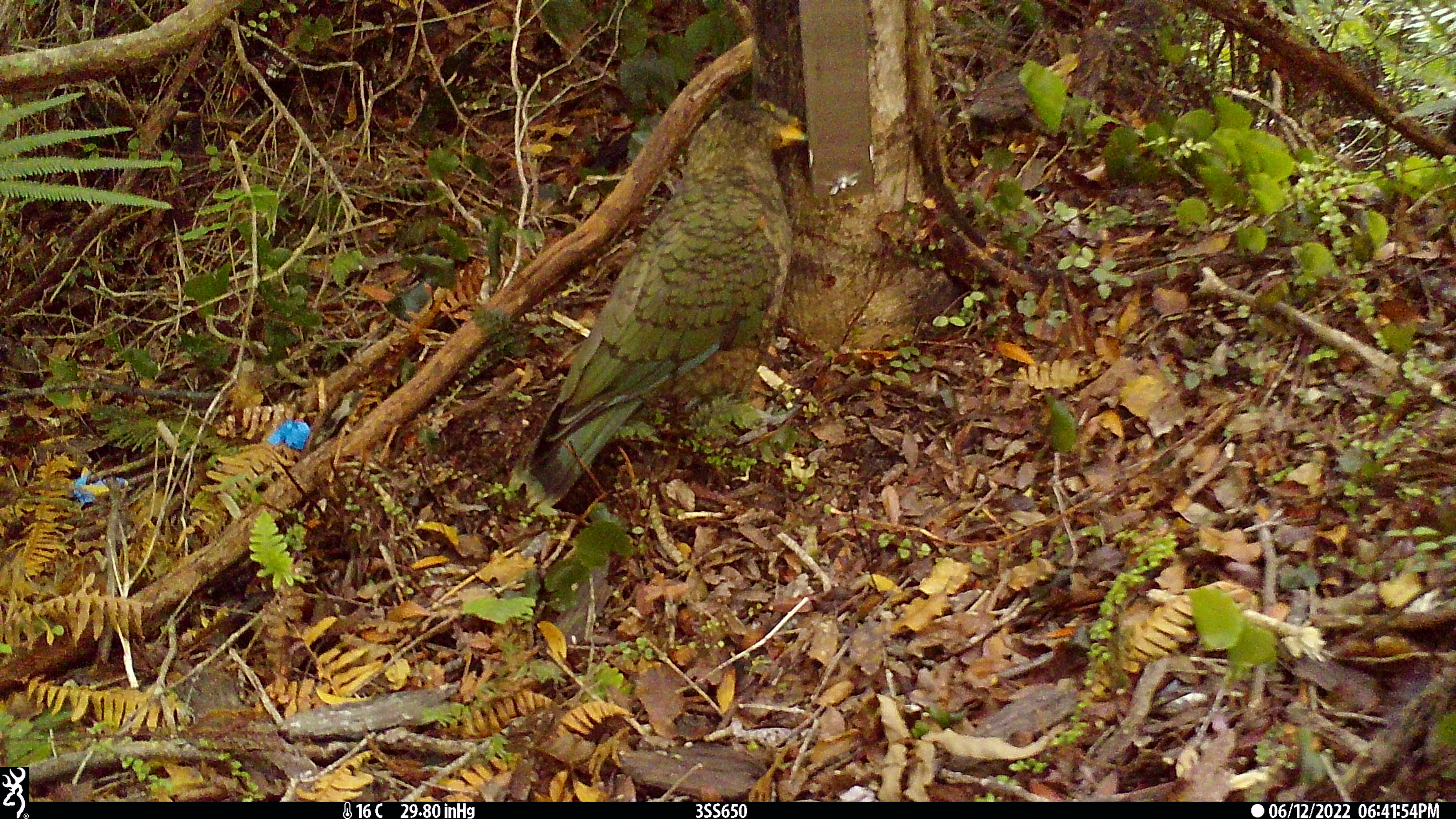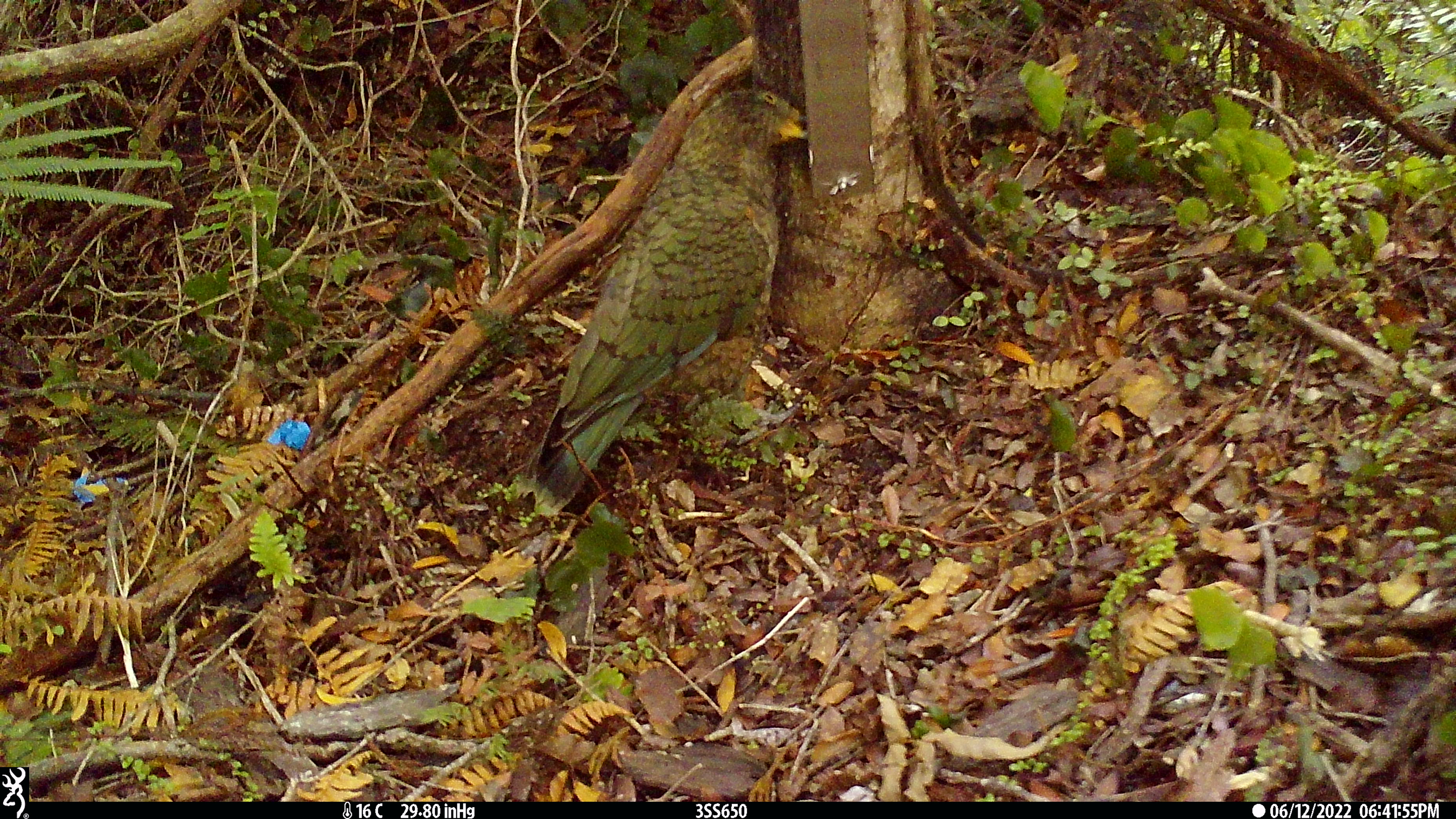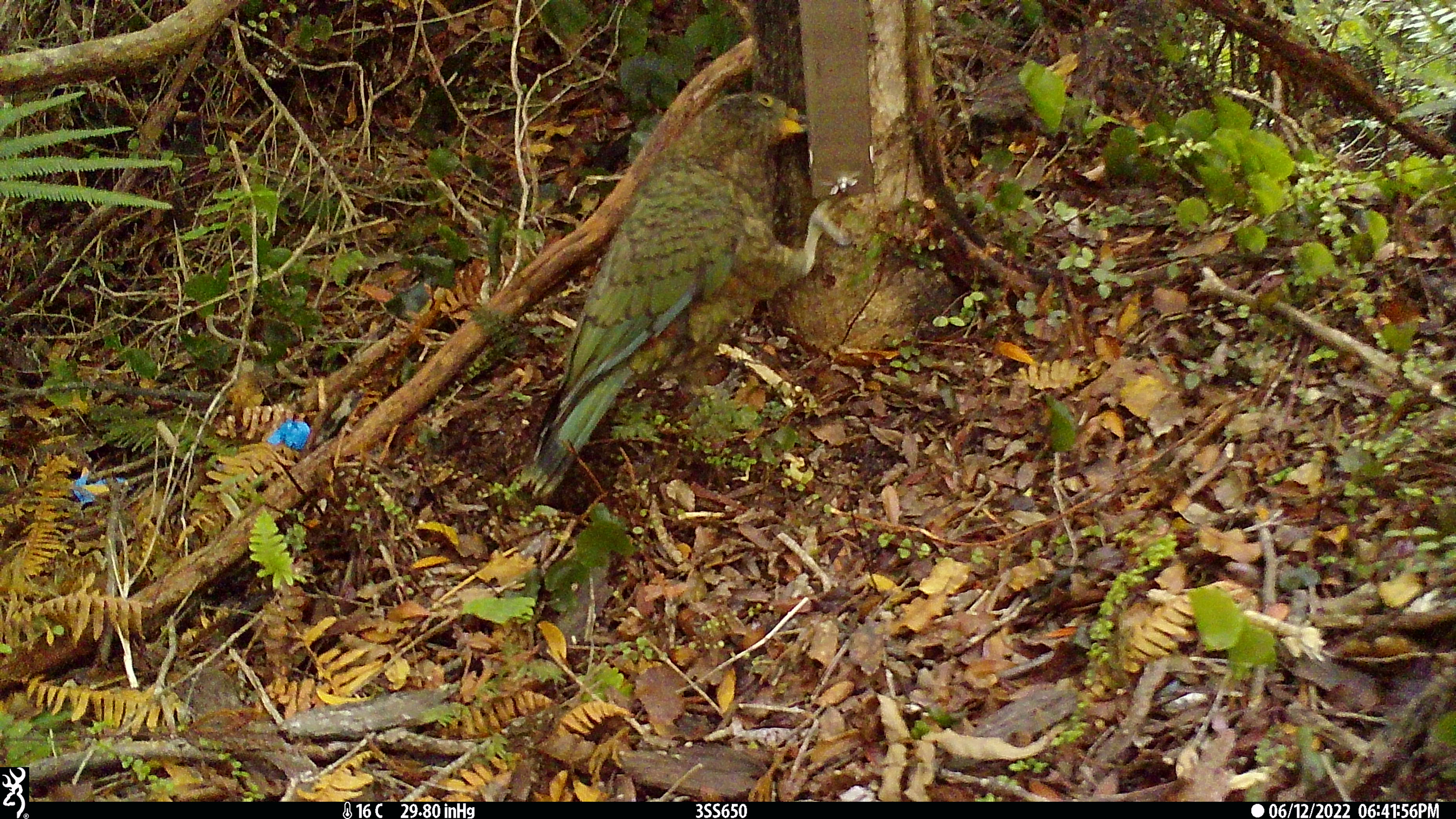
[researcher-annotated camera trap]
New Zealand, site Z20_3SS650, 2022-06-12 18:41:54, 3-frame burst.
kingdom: Animalia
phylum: Chordata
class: Aves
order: Psittaciformes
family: Strigopidae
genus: Nestor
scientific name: Nestor notabilis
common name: kea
Kea (Nestor notabilis).